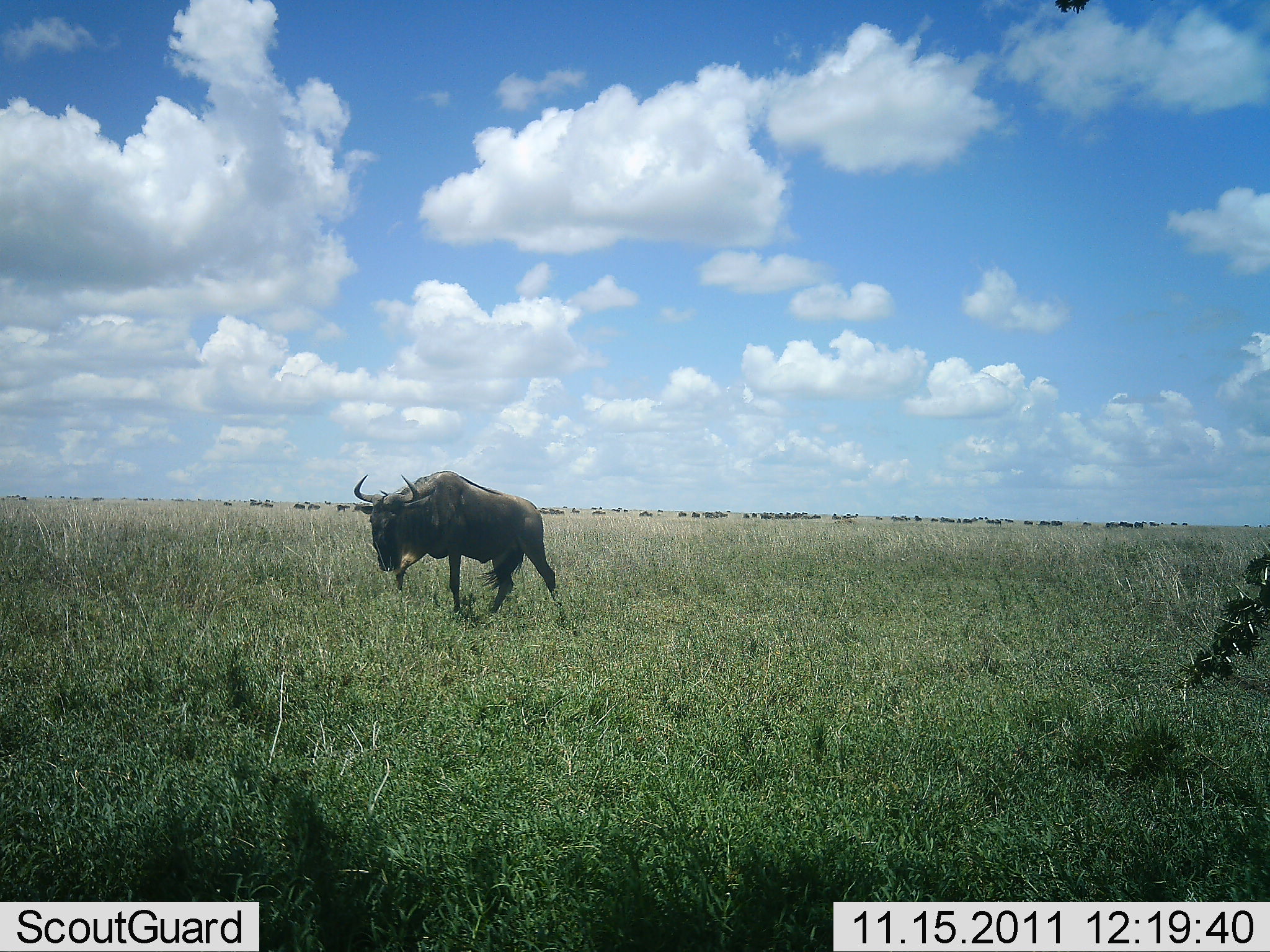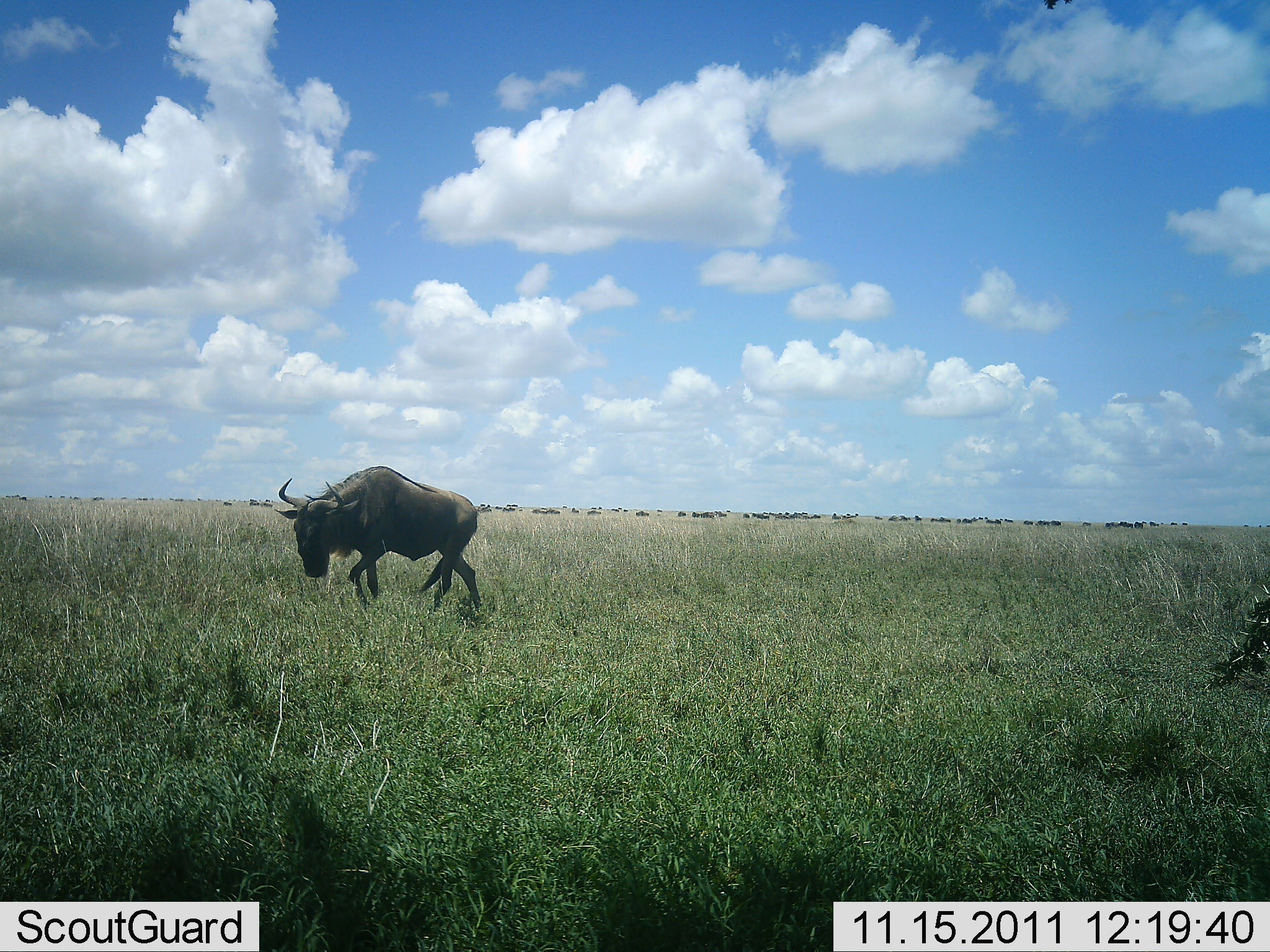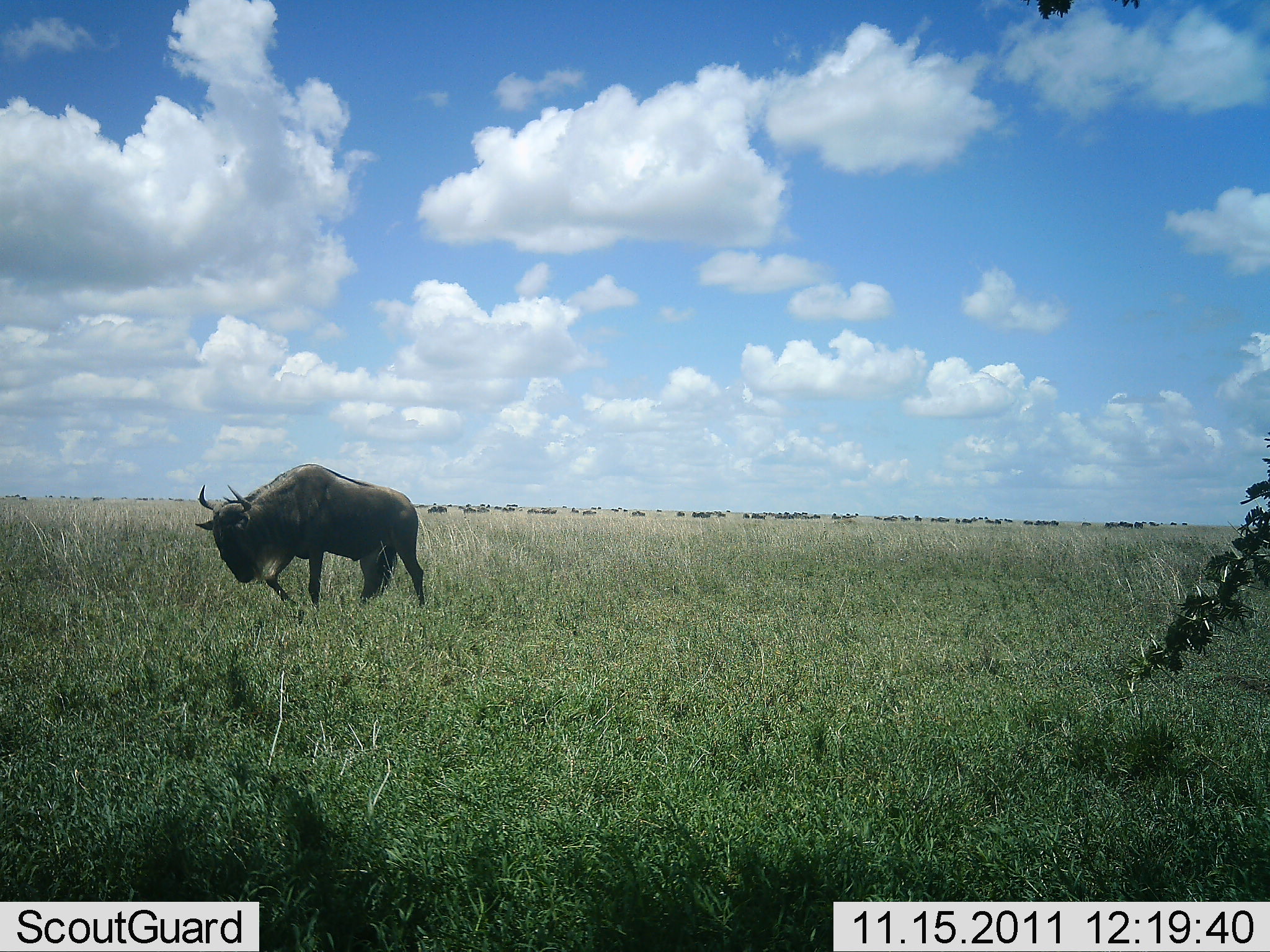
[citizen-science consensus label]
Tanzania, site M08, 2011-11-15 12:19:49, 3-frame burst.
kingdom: Animalia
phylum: Chordata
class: Mammalia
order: Artiodactyla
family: Bovidae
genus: Connochaetes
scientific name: Connochaetes taurinus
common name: blue wildebeest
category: wildebeest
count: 1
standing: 0%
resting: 0%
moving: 100%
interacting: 0%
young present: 0%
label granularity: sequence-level